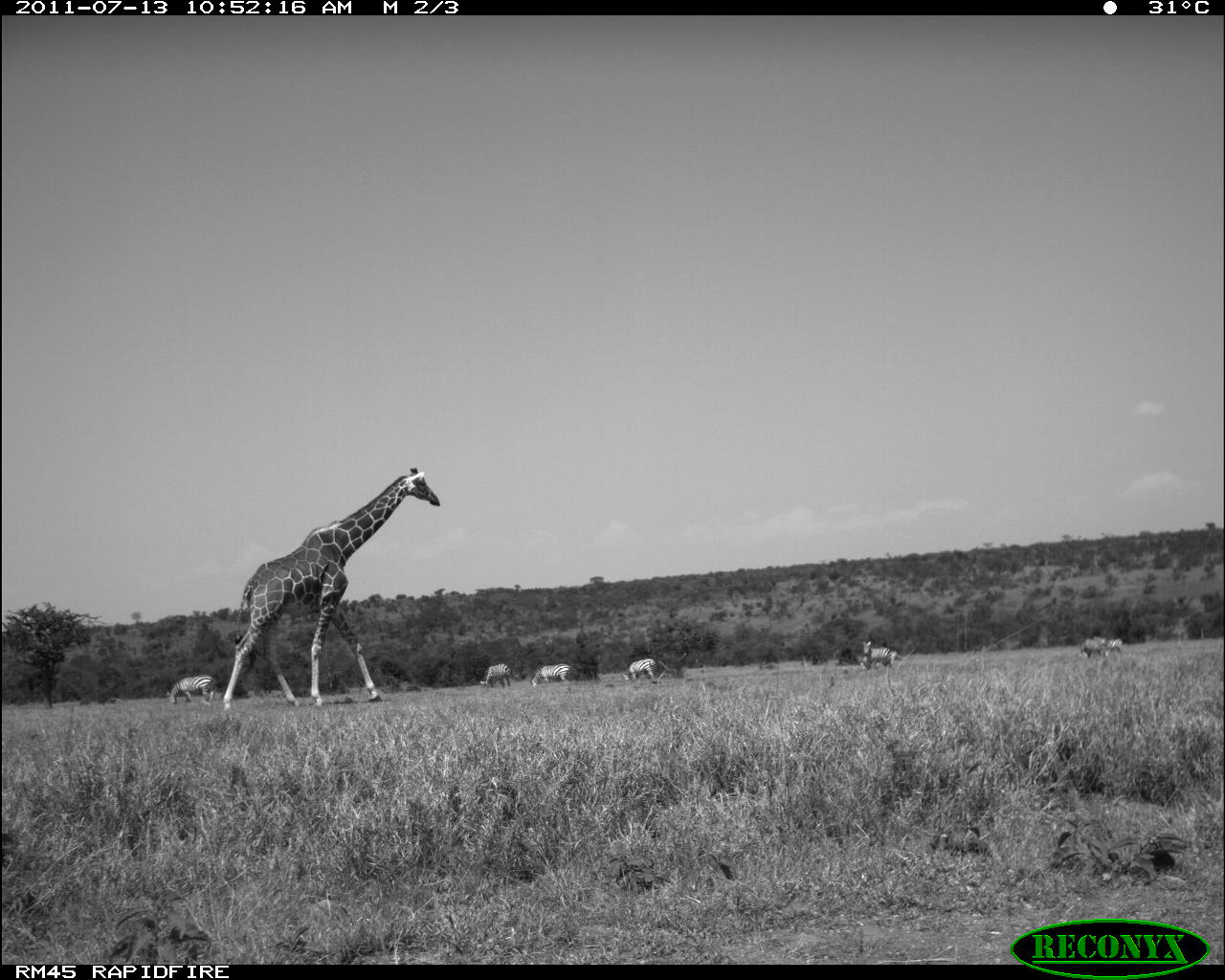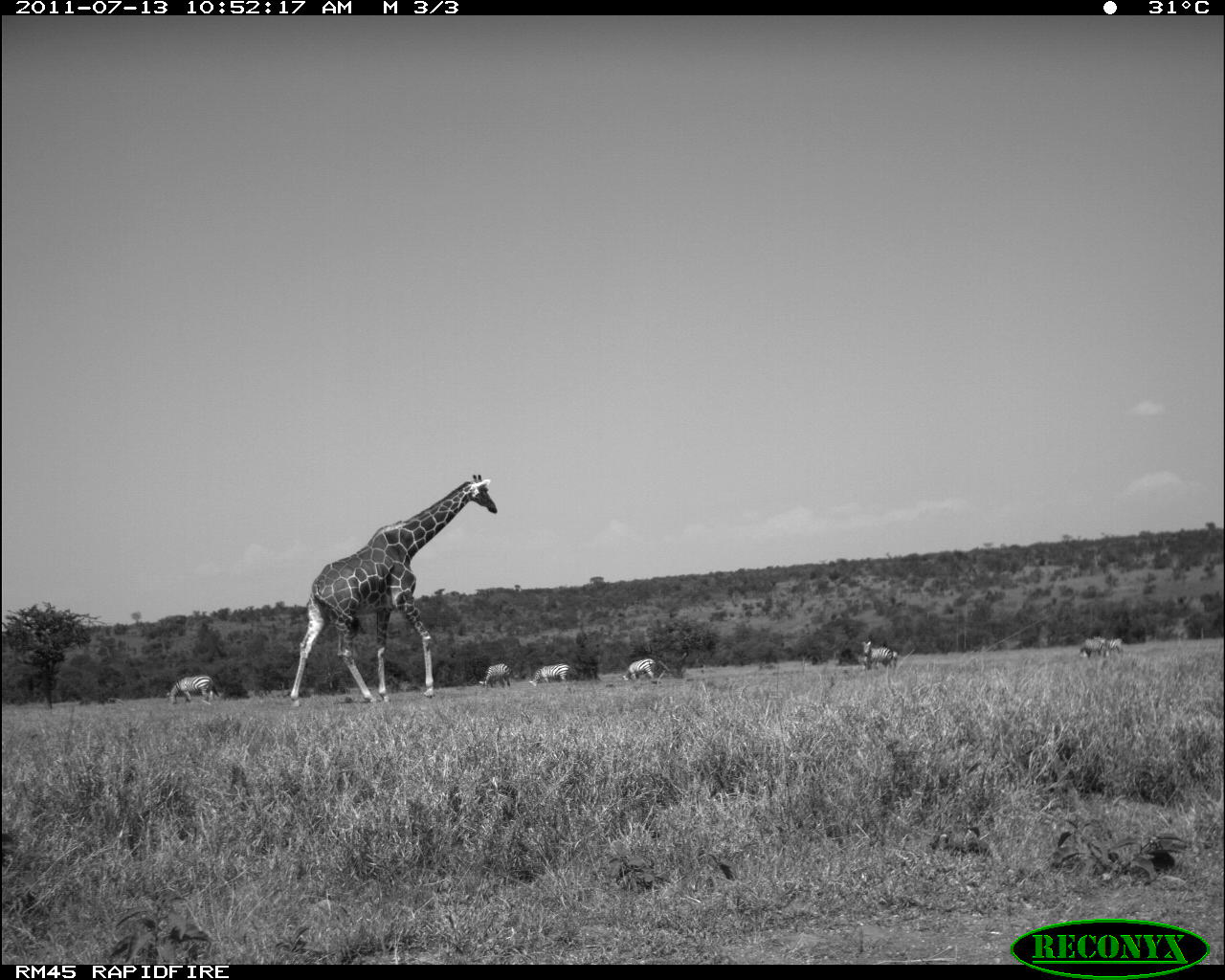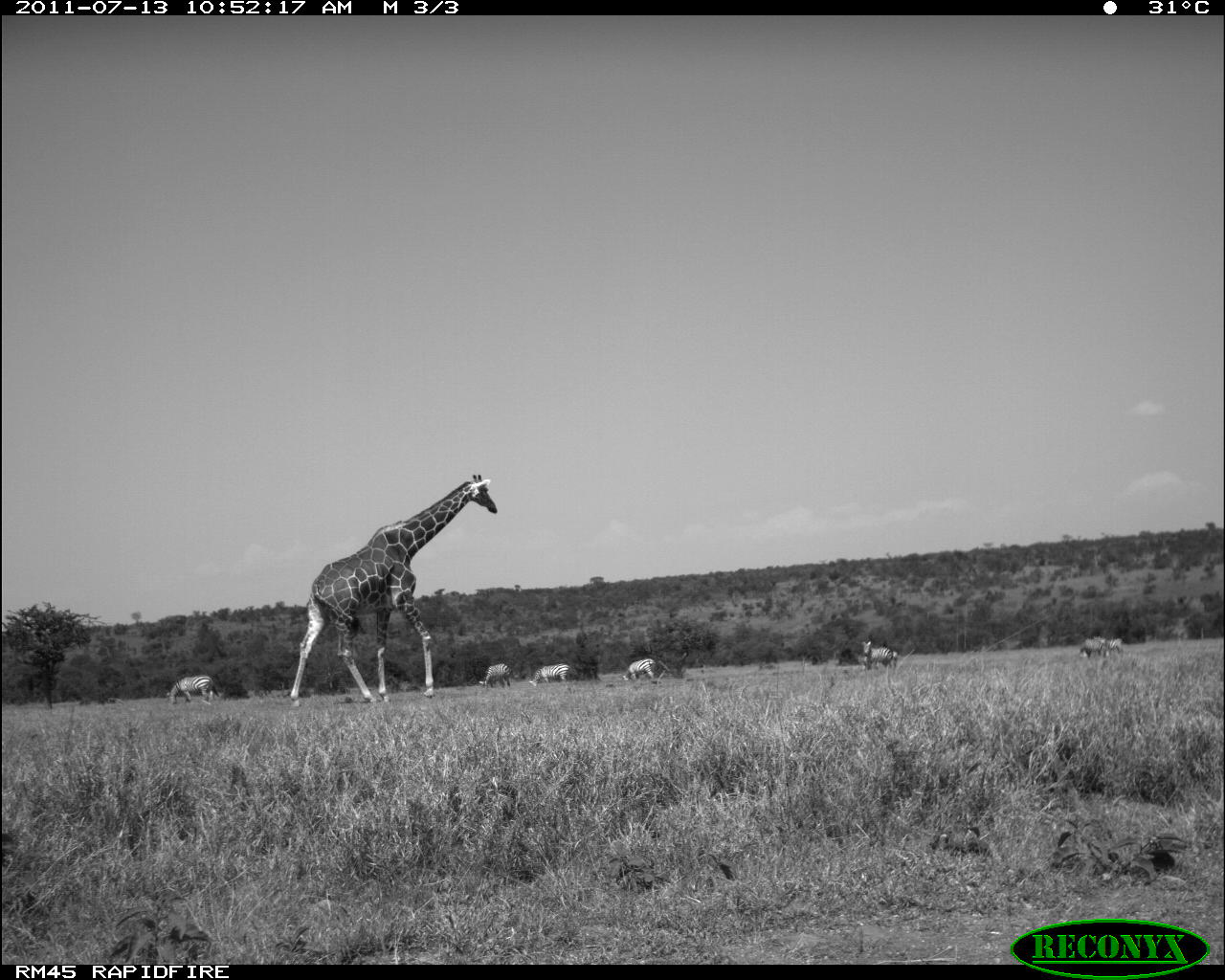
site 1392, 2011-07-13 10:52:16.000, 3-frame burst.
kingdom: Animalia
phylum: Chordata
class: Mammalia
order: Perissodactyla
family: Equidae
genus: Equus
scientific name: Equus quagga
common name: plains zebra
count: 8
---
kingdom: Animalia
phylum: Chordata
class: Mammalia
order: Artiodactyla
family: Giraffidae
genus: Giraffa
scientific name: Giraffa camelopardalis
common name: giraffe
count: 1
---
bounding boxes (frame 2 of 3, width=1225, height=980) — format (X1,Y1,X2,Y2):
giraffa camelopardalis: (289,474,497,706); (166,675,219,704); (529,663,570,687); (479,663,512,689); (861,641,892,668); (622,658,655,682); (858,651,897,671); (1080,638,1104,658); (1107,638,1124,658); (1094,636,1106,657)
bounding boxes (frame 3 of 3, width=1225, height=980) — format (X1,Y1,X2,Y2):
equus quagga: (290,472,497,707); (166,675,219,704); (529,664,570,686); (862,641,892,669); (479,663,511,687); (859,651,897,671); (623,658,655,681); (1079,639,1104,657); (1106,638,1123,655); (1093,636,1107,656)